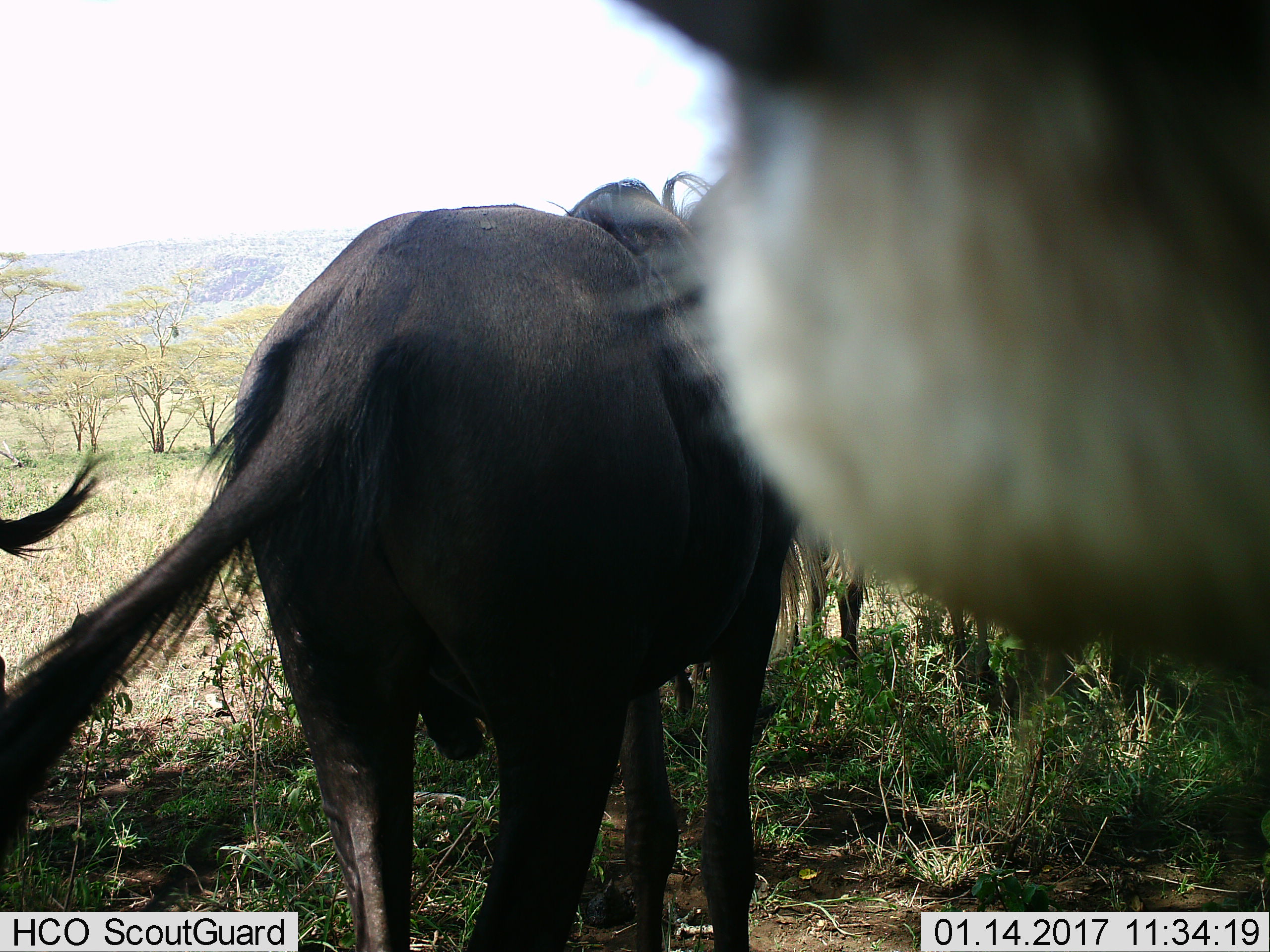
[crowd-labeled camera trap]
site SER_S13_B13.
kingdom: Animalia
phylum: Chordata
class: Mammalia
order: Artiodactyla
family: Bovidae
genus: Connochaetes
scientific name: Connochaetes taurinus taurinus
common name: blue wildebeest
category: wildebeestblue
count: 4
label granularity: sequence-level